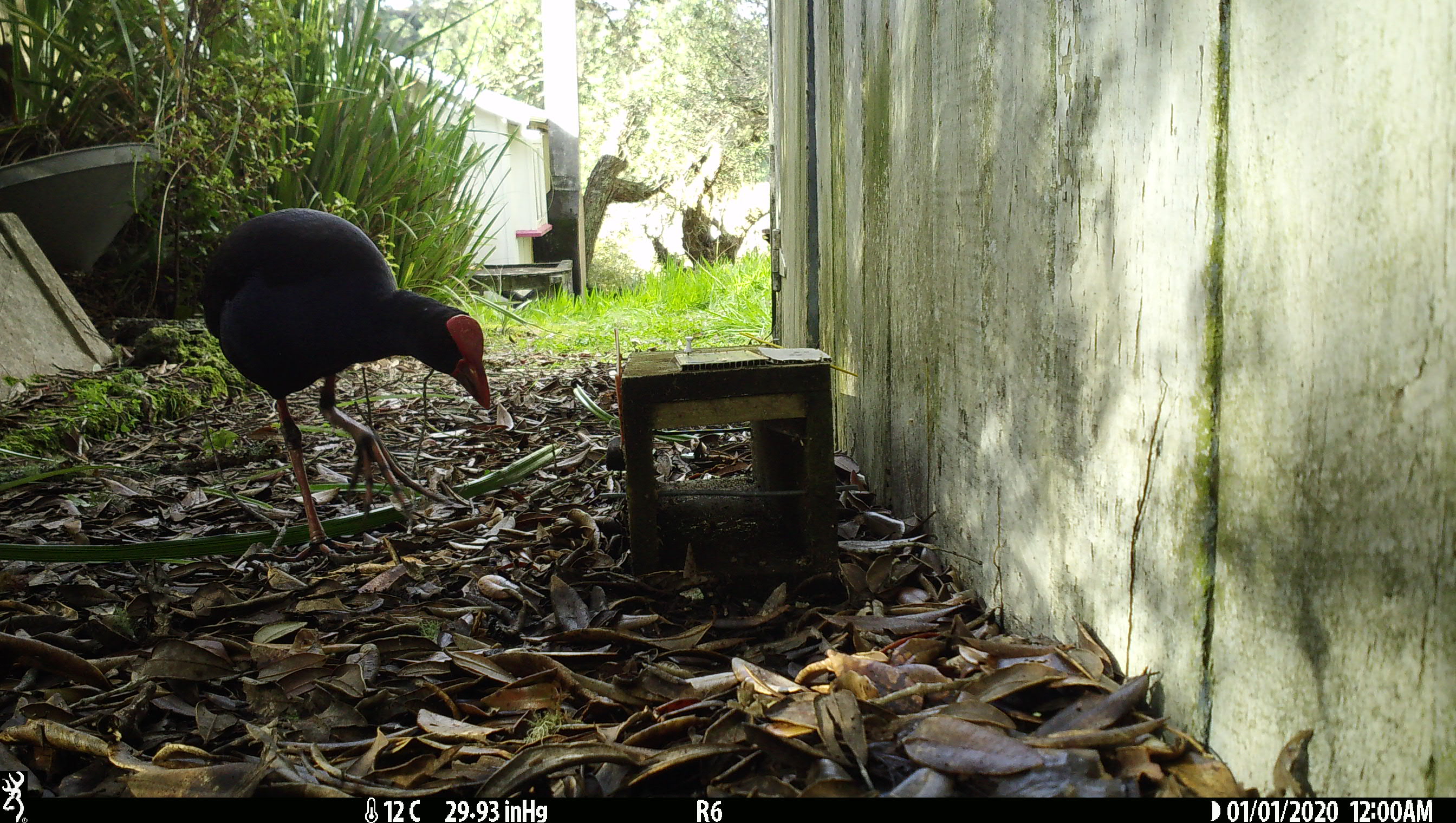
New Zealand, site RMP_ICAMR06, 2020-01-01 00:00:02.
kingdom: Animalia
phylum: Chordata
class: Aves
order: Gruiformes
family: Rallidae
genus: Porphyrio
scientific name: Porphyrio melanotus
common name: australasian swamphen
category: pukeko